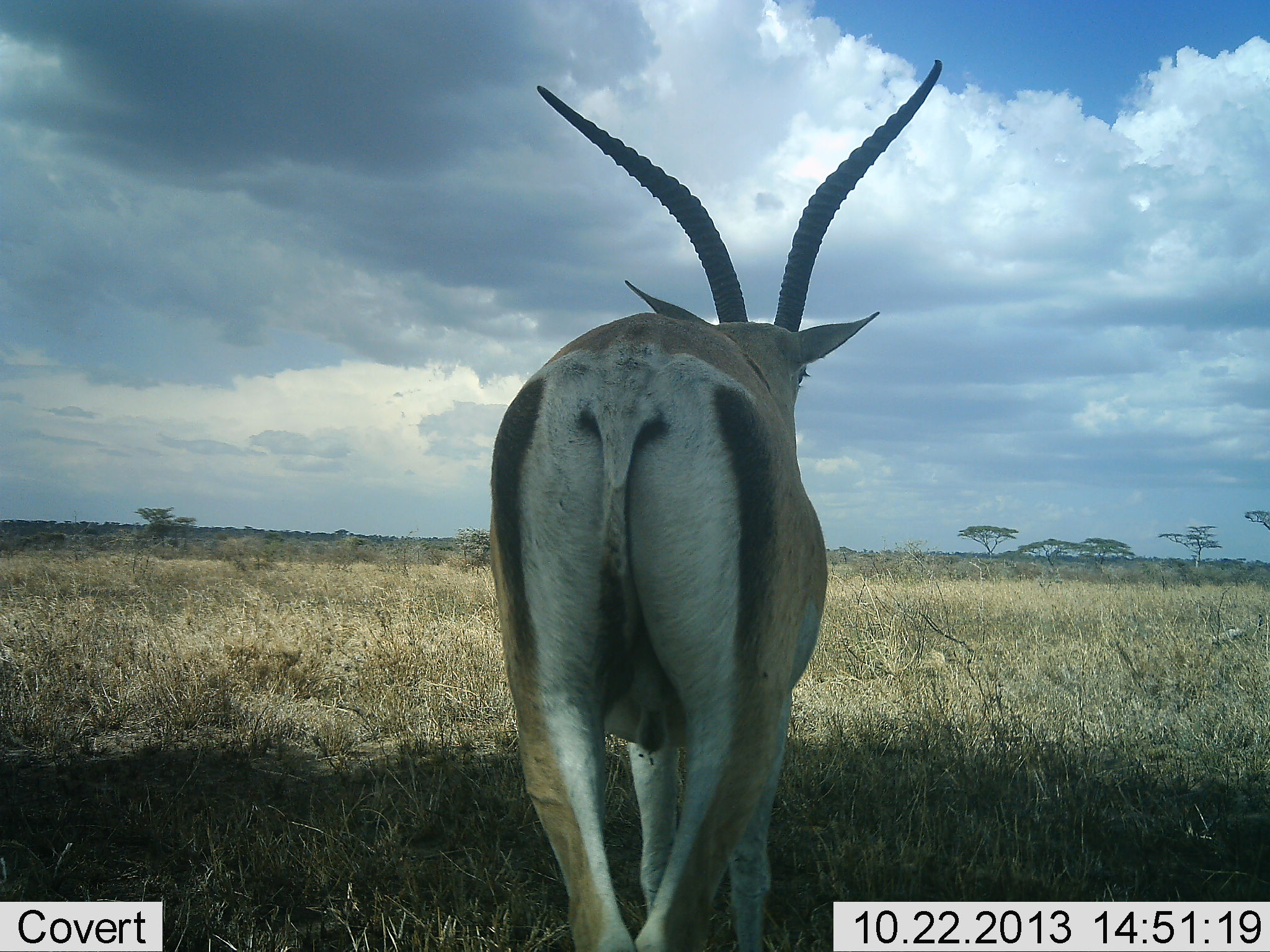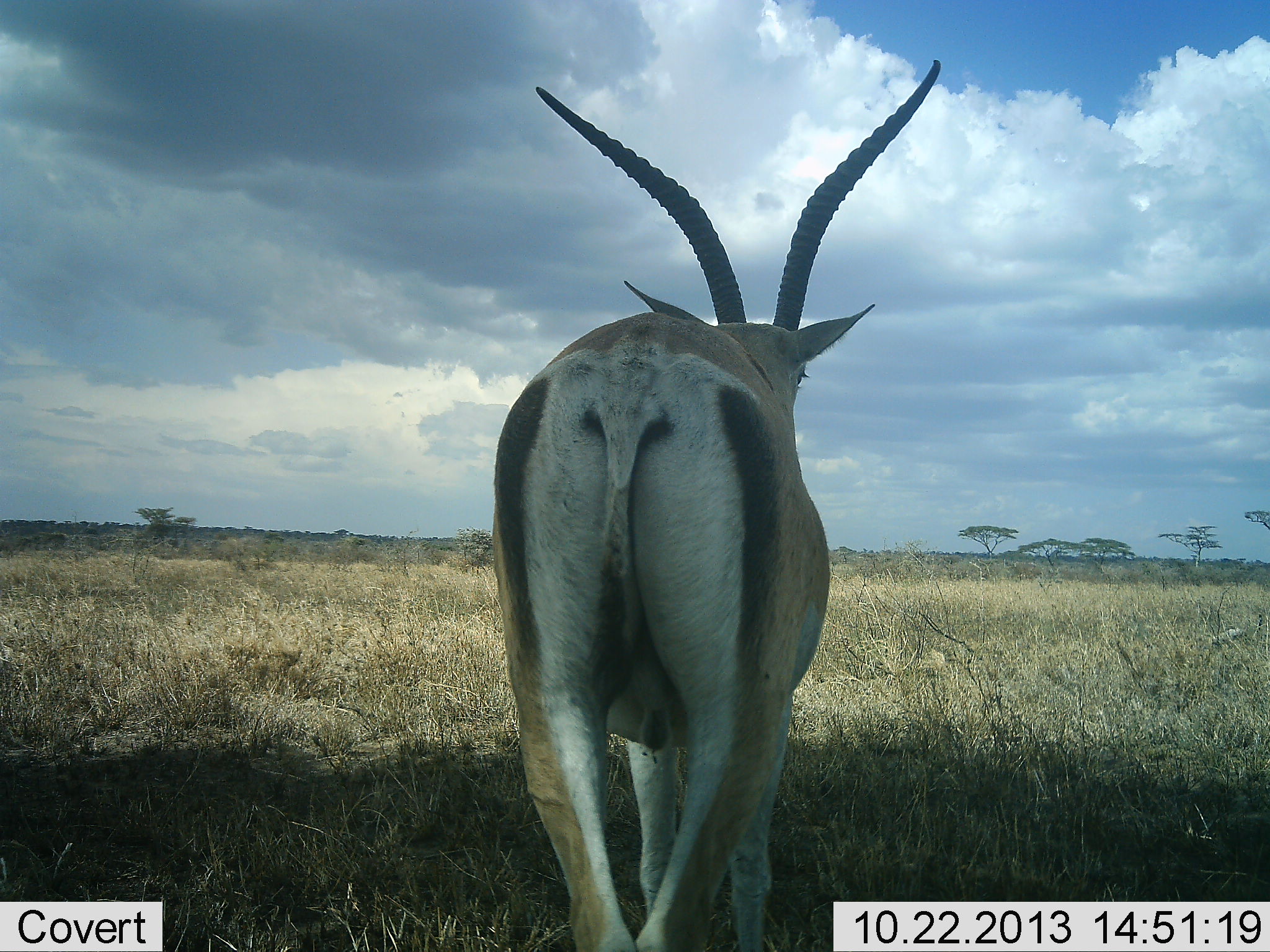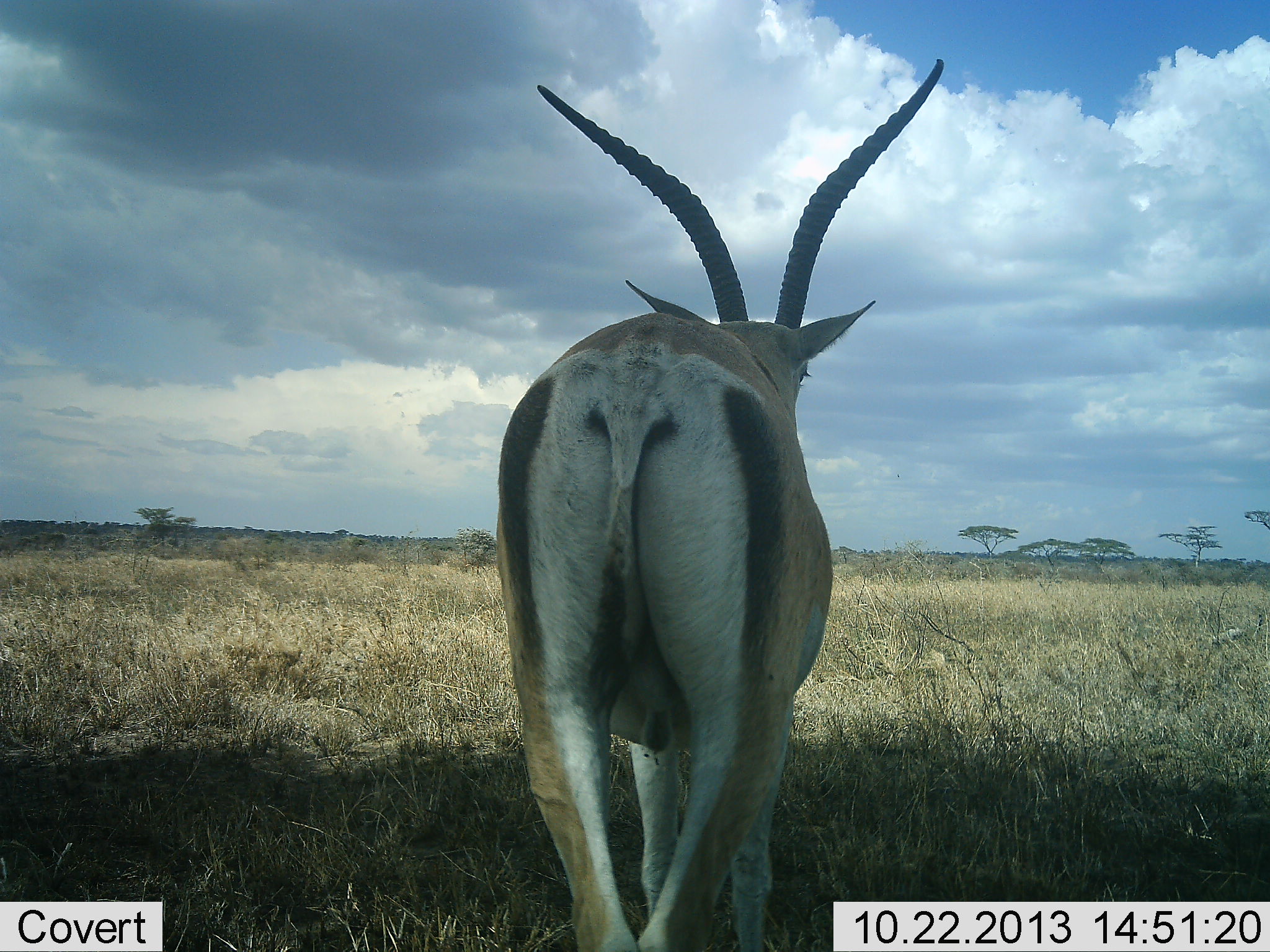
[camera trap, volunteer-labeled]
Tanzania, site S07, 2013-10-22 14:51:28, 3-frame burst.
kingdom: Animalia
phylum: Chordata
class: Mammalia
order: Artiodactyla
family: Bovidae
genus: Nanger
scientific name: Nanger granti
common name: grant's gazelle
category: gazellegrants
Gazellegrants (grant's gazelle) (Nanger granti), count 1. Behavior (volunteer vote fractions): standing 100%, resting 0%, moving 0%, interacting 0%. Young present (vote fraction): 0%. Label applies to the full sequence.